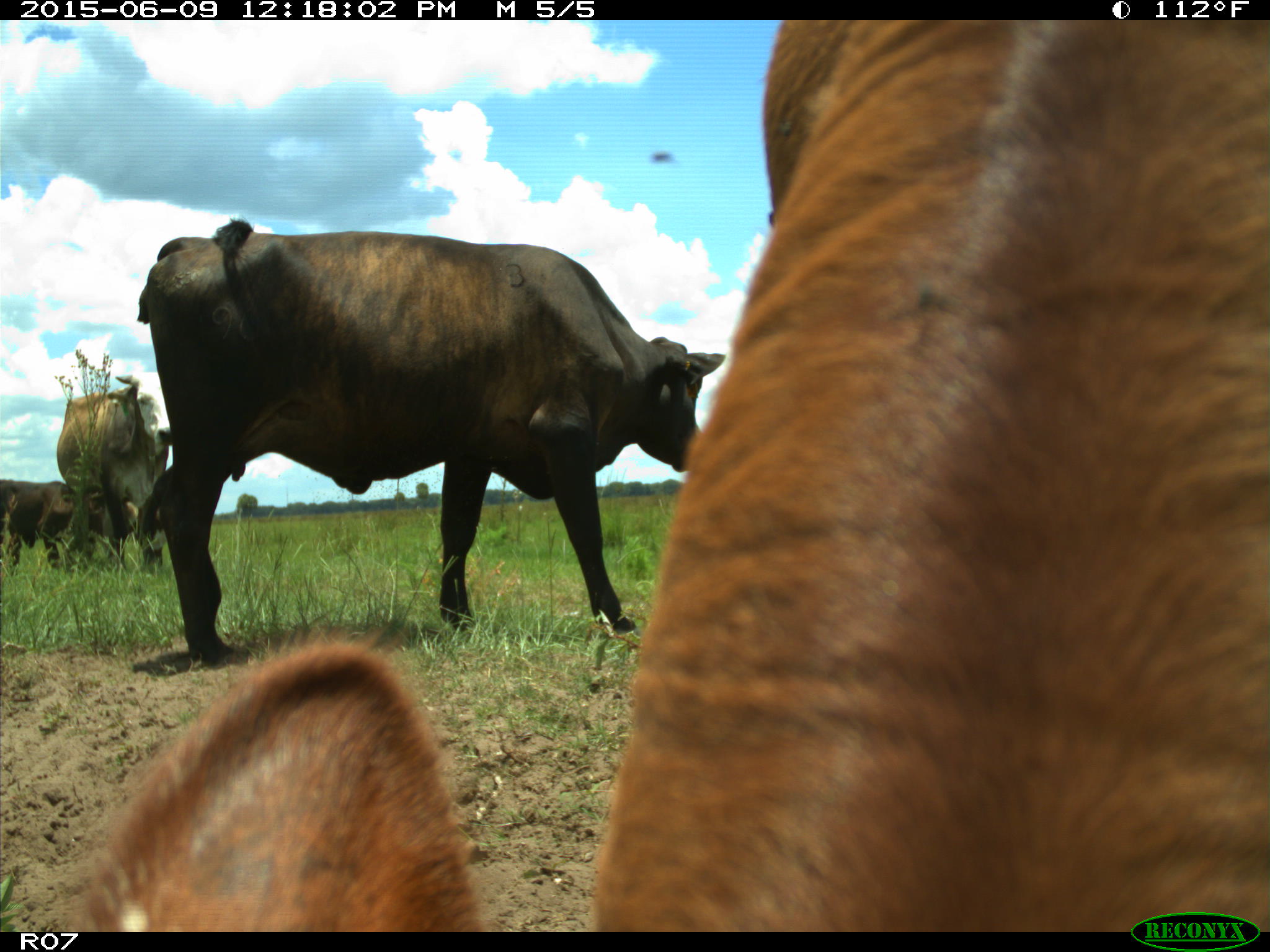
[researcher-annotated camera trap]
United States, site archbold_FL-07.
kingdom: Animalia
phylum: Chordata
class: Mammalia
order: Artiodactyla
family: Bovidae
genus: Bos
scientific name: Bos taurus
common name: domestic cow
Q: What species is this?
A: Bos taurus (domestic cow).